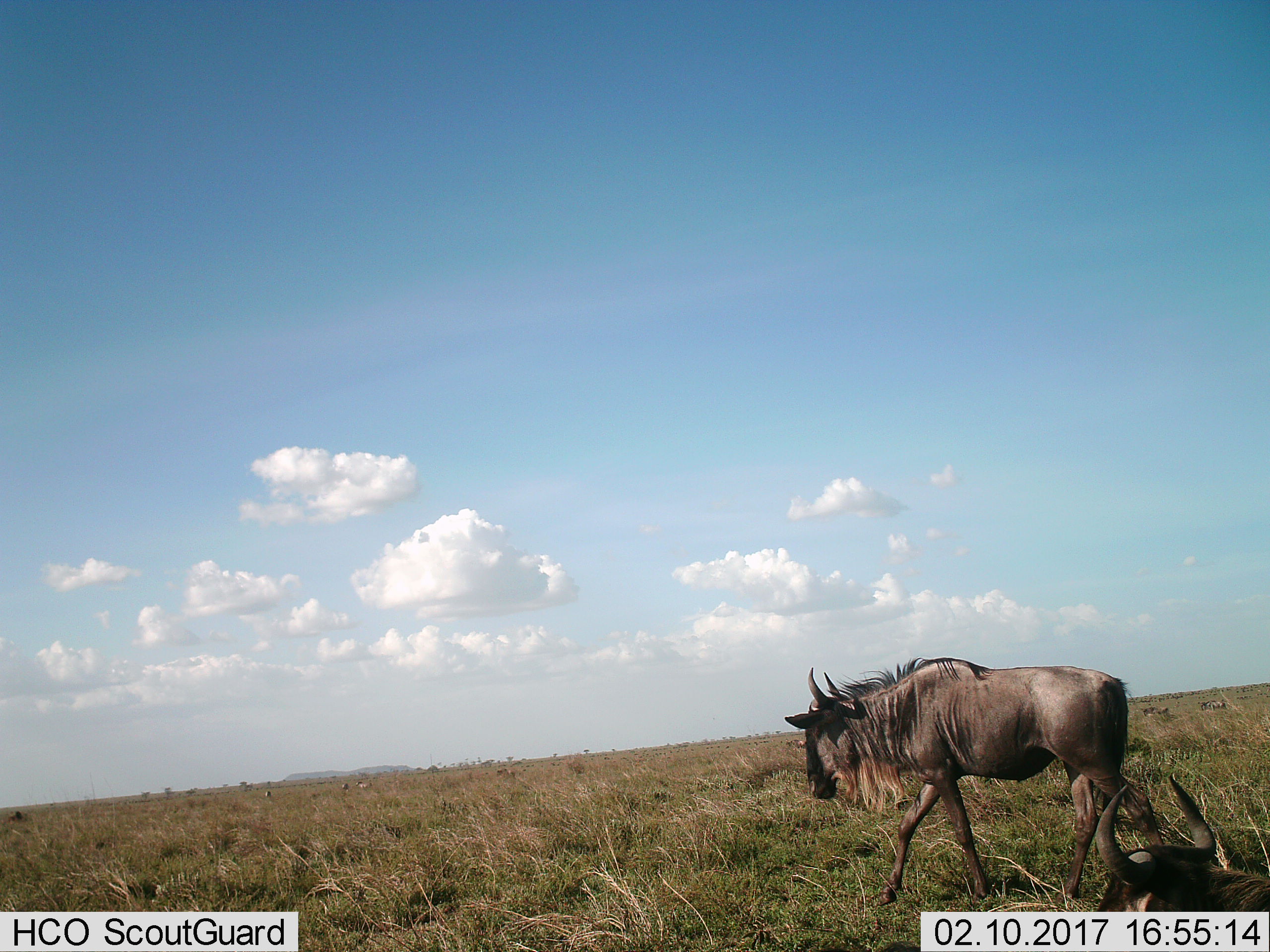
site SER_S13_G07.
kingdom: Animalia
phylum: Chordata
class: Mammalia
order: Artiodactyla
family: Bovidae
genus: Connochaetes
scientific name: Connochaetes taurinus taurinus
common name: blue wildebeest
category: wildebeestblue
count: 2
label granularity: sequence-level